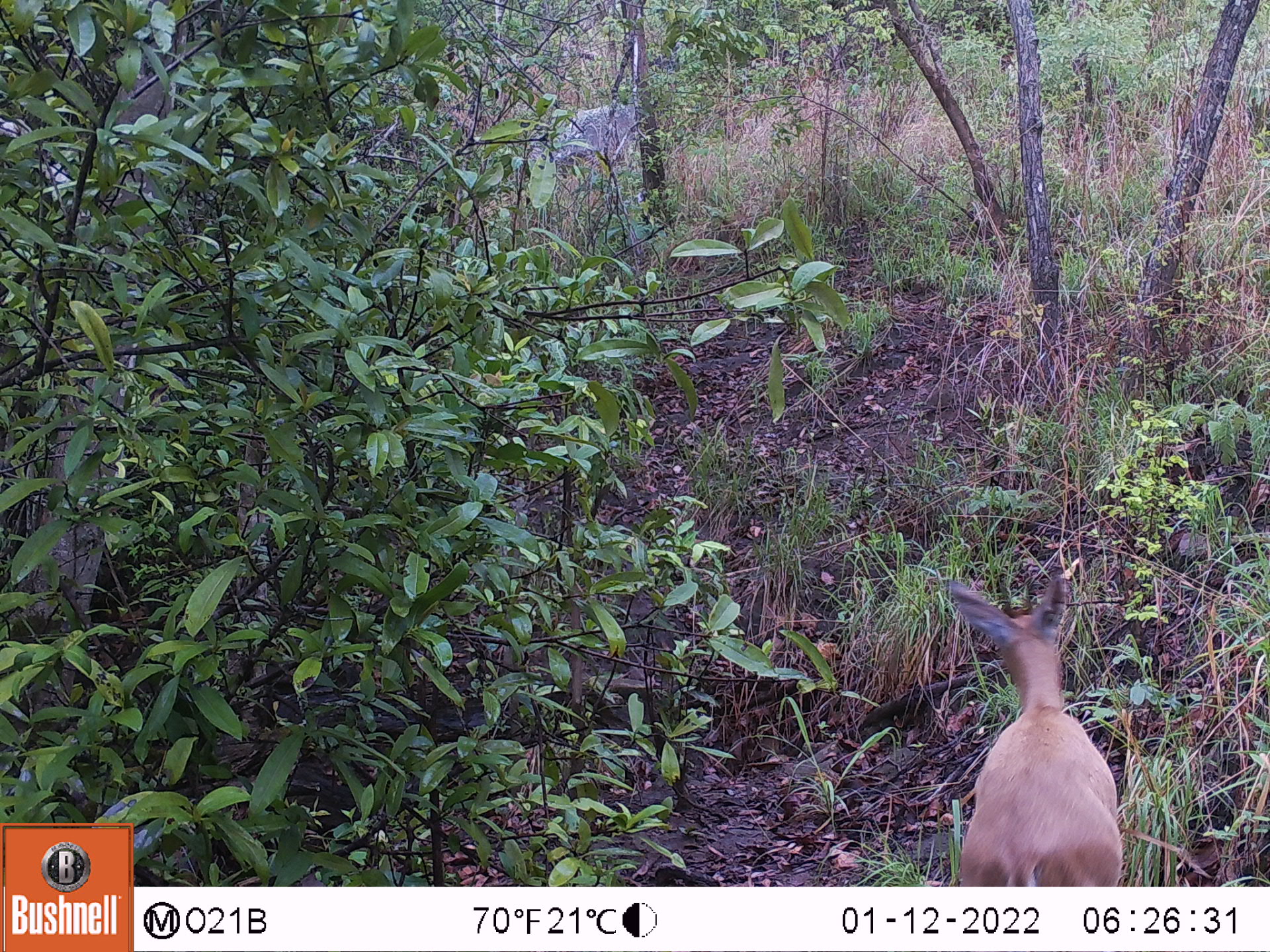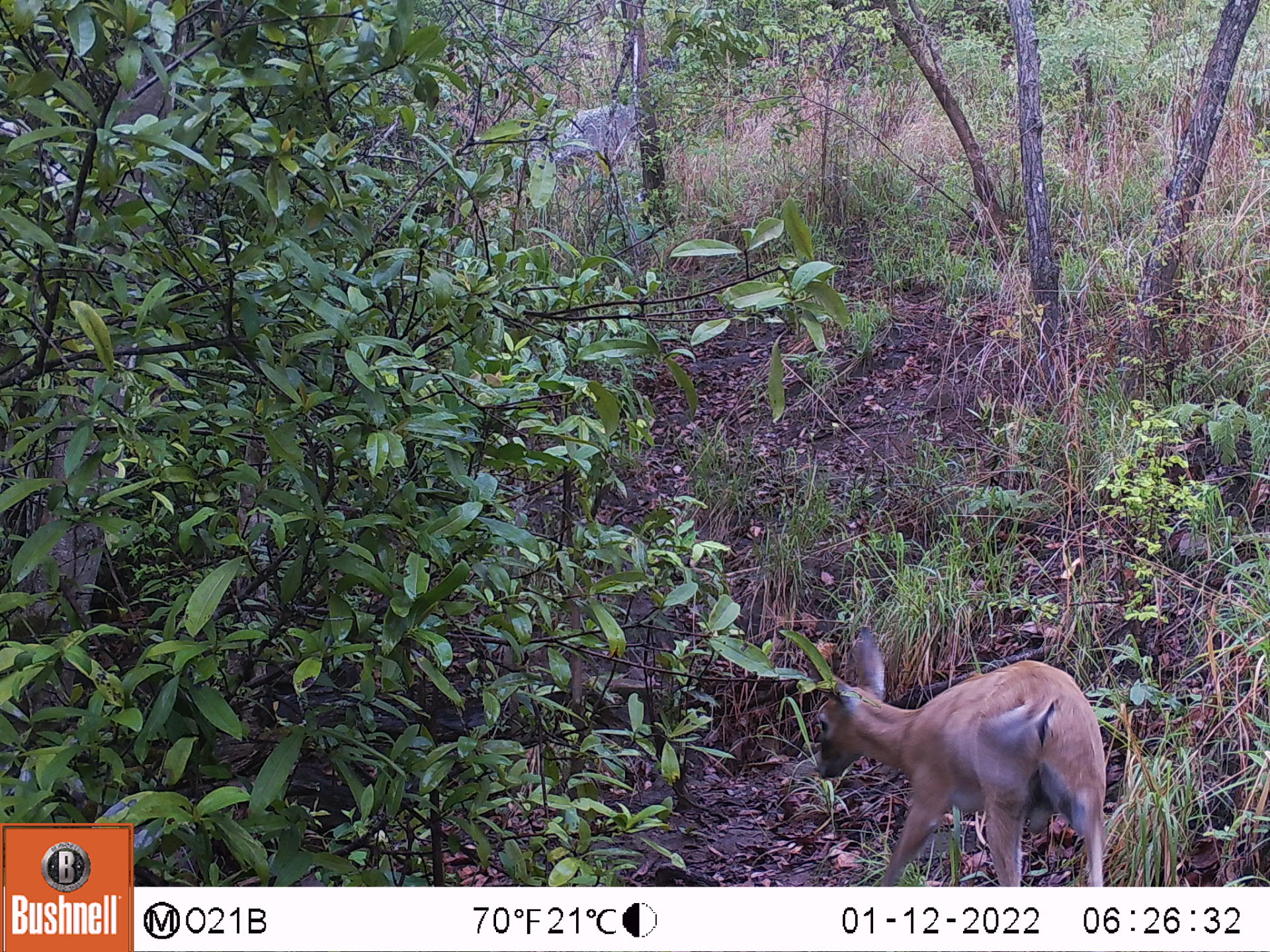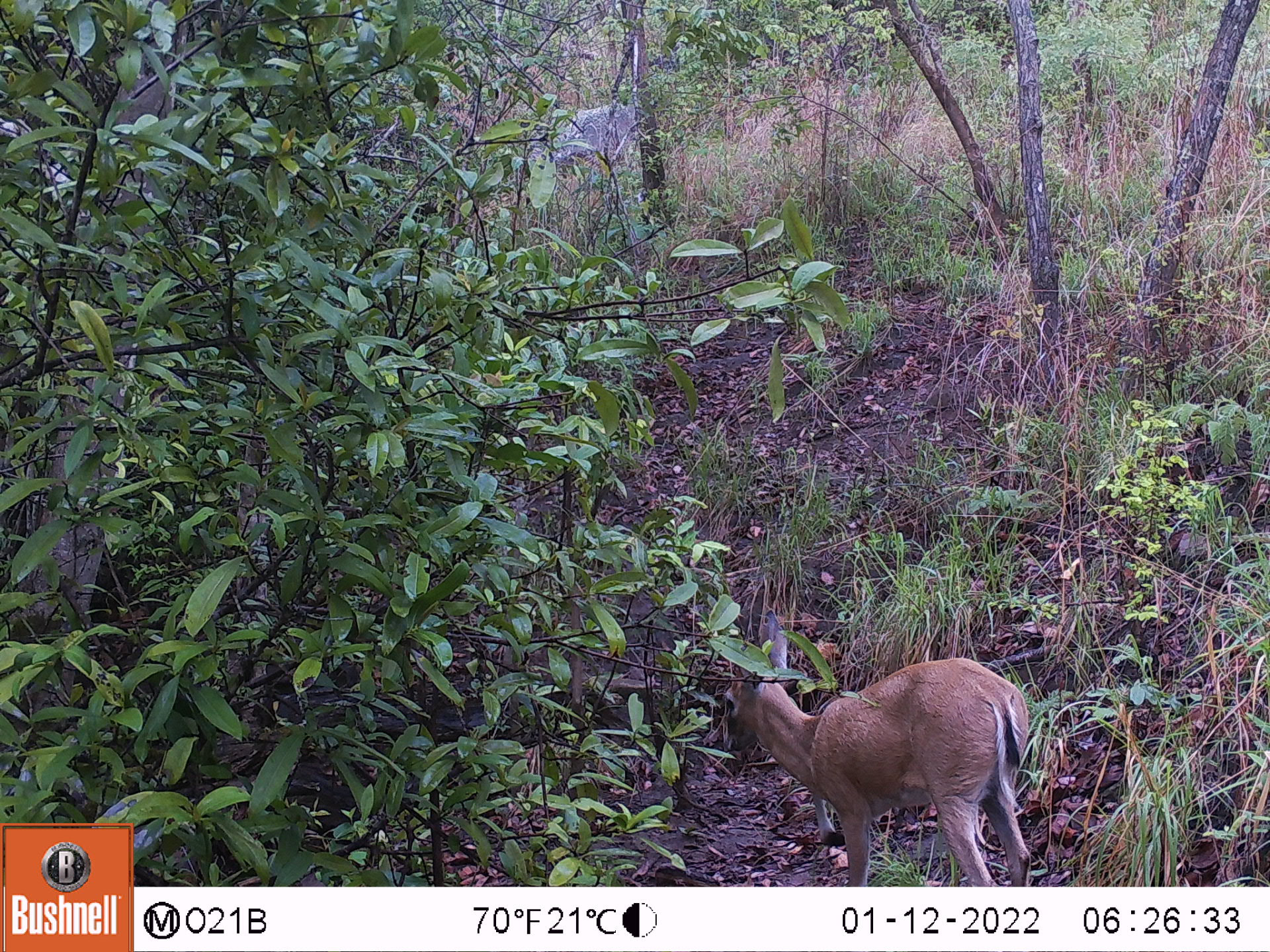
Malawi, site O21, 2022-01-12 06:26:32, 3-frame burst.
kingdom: Animalia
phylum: Chordata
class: Mammalia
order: Artiodactyla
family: Bovidae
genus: Sylvicapra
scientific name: Sylvicapra grimmia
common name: common duiker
Common duiker (Sylvicapra grimmia), count 1.